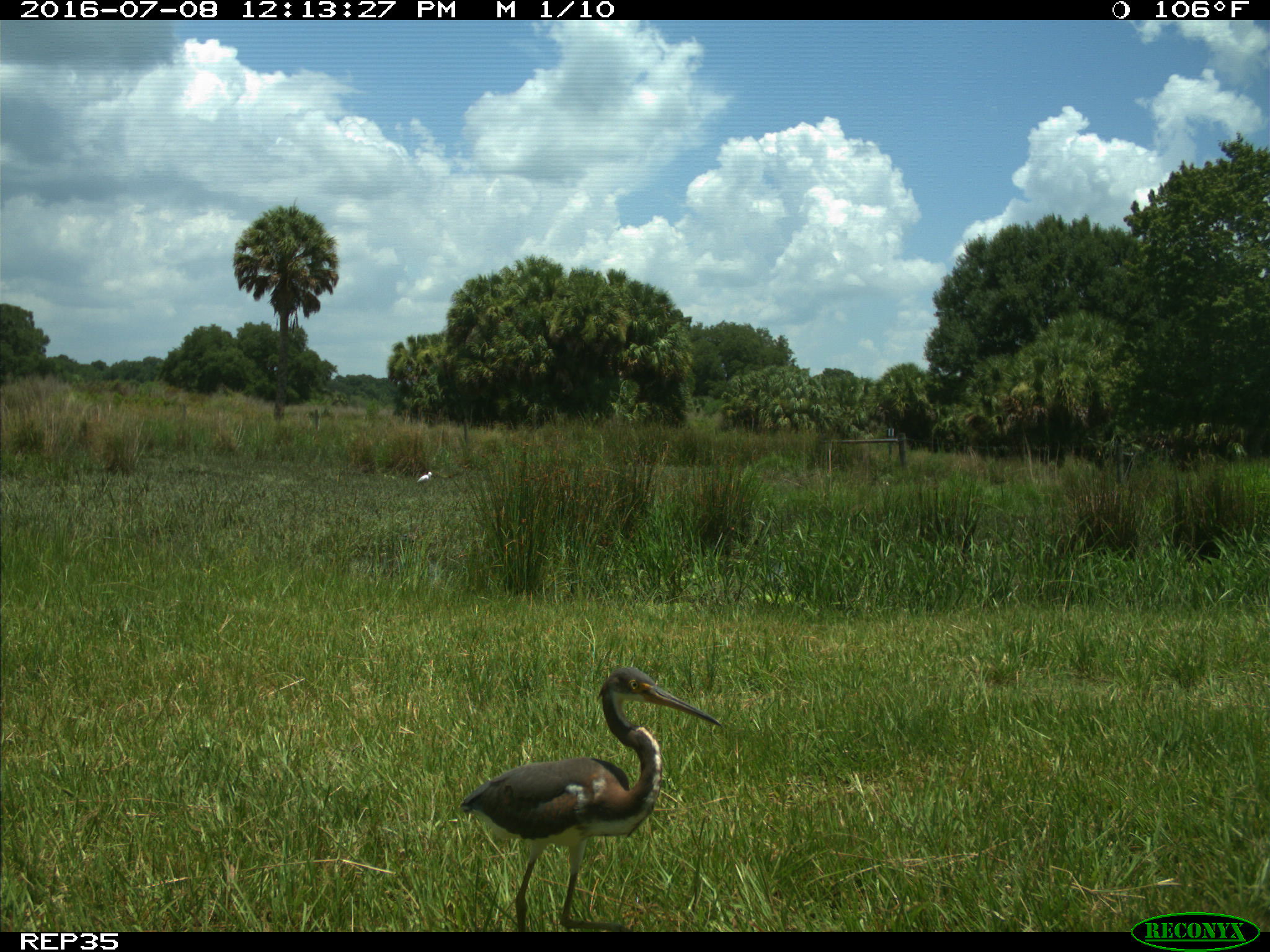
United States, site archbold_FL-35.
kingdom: Animalia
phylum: Chordata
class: Aves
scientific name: Aves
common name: birds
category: unidentified bird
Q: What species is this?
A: Unidentified bird (birds) (Aves).